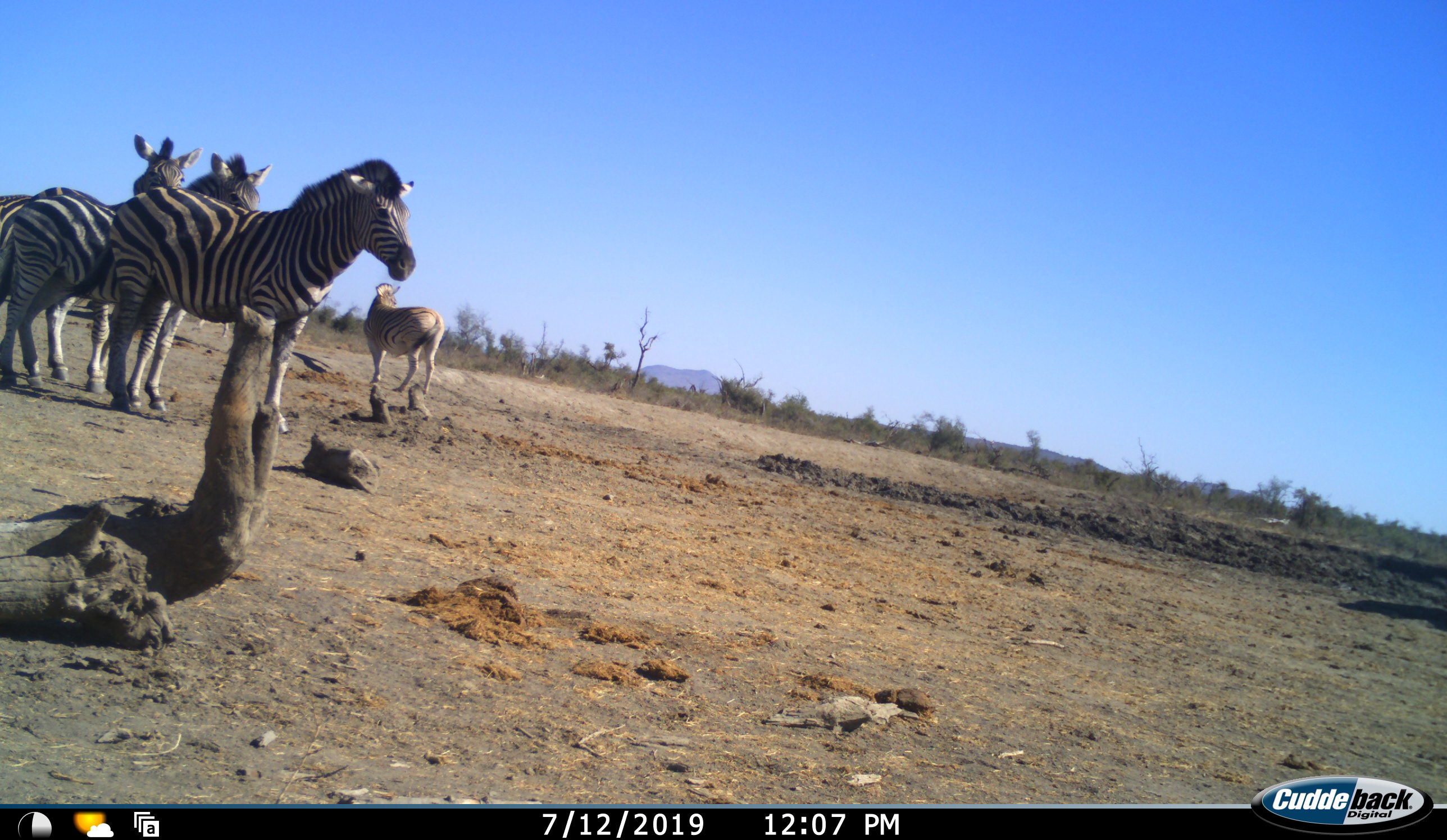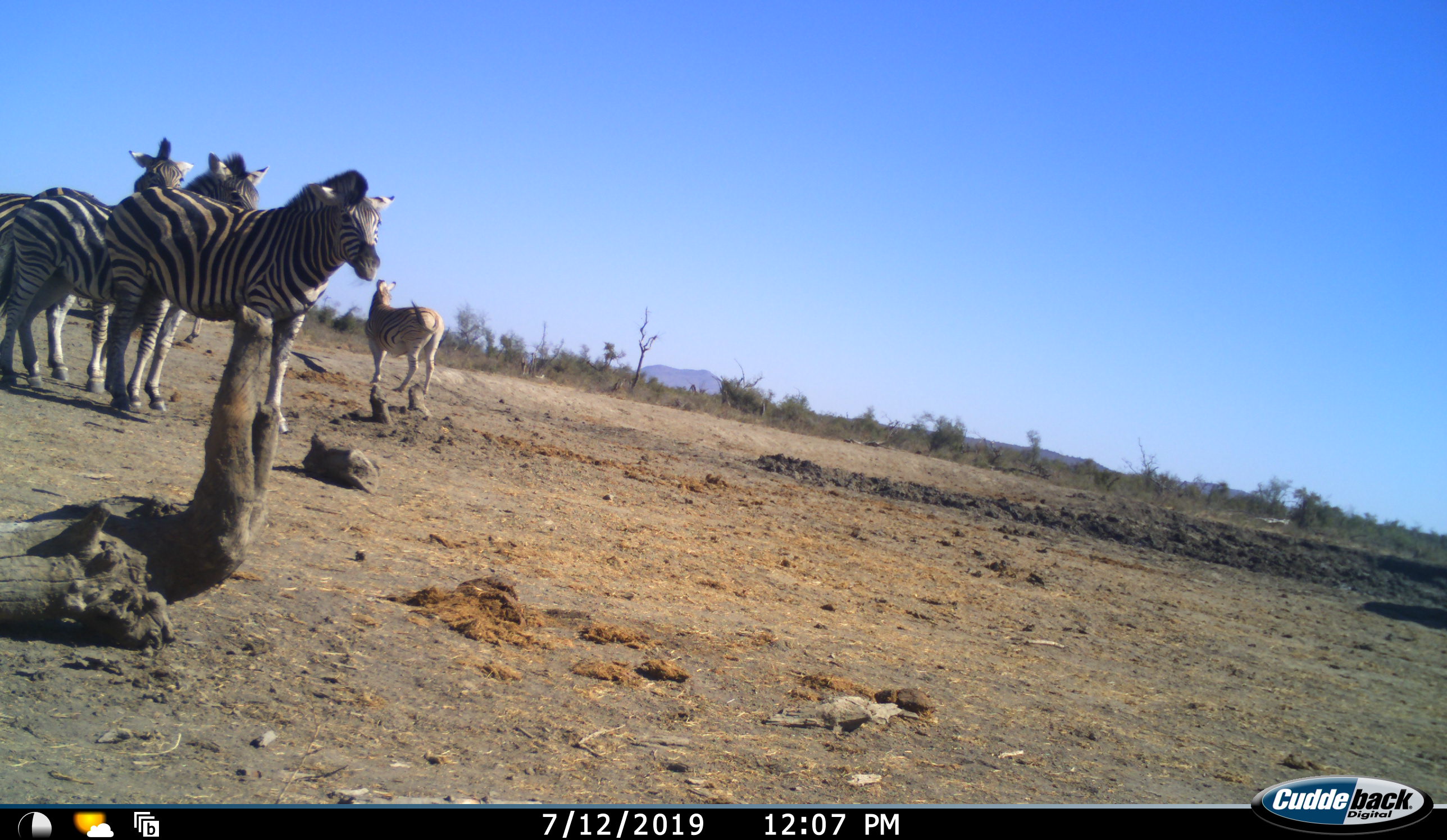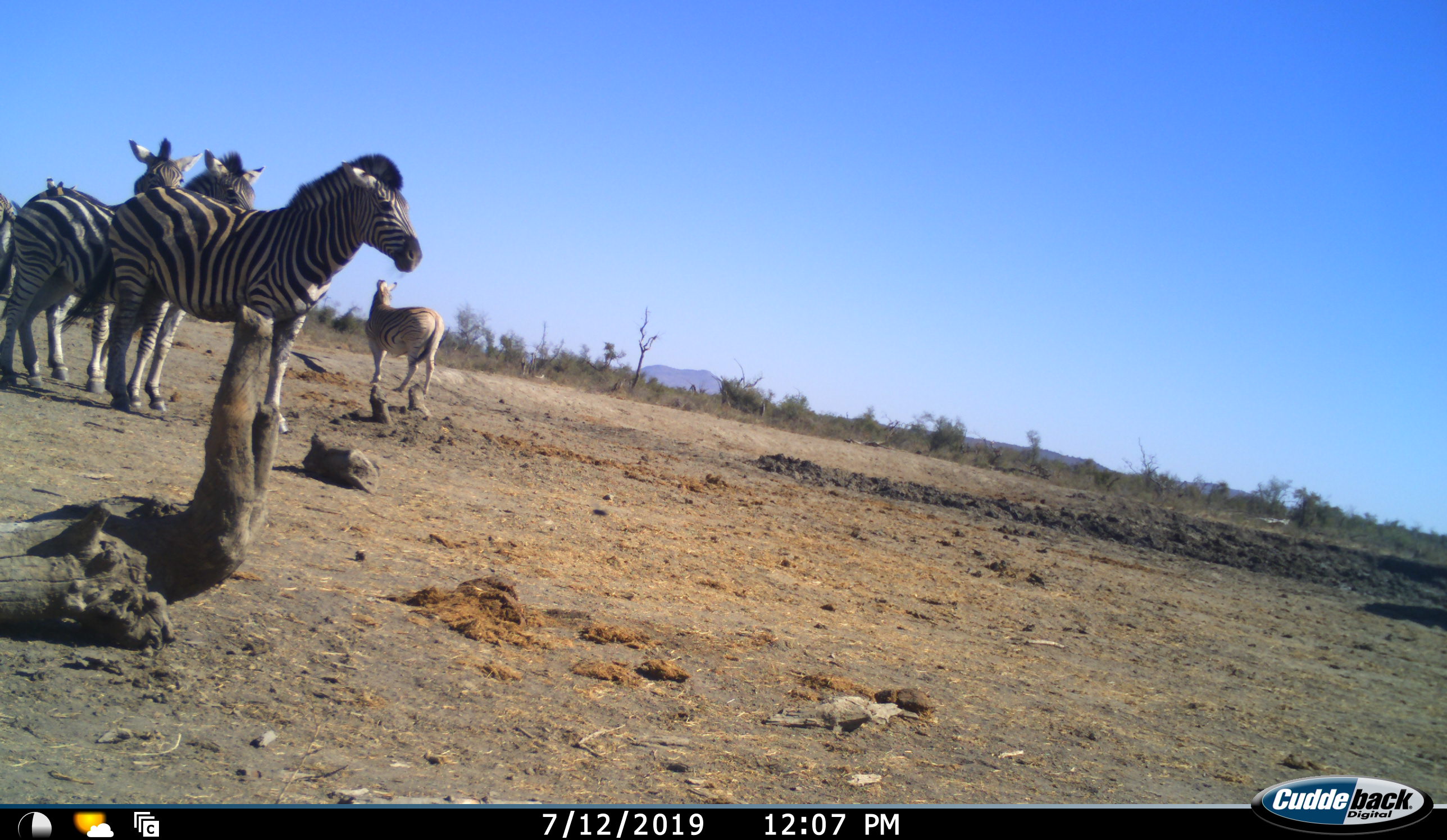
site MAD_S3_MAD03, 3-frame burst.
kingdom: Animalia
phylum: Chordata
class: Mammalia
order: Perissodactyla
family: Equidae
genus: Equus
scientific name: Equus quagga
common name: plains zebra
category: zebraplains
Zebraplains (plains zebra) (Equus quagga), count 4. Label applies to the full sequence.